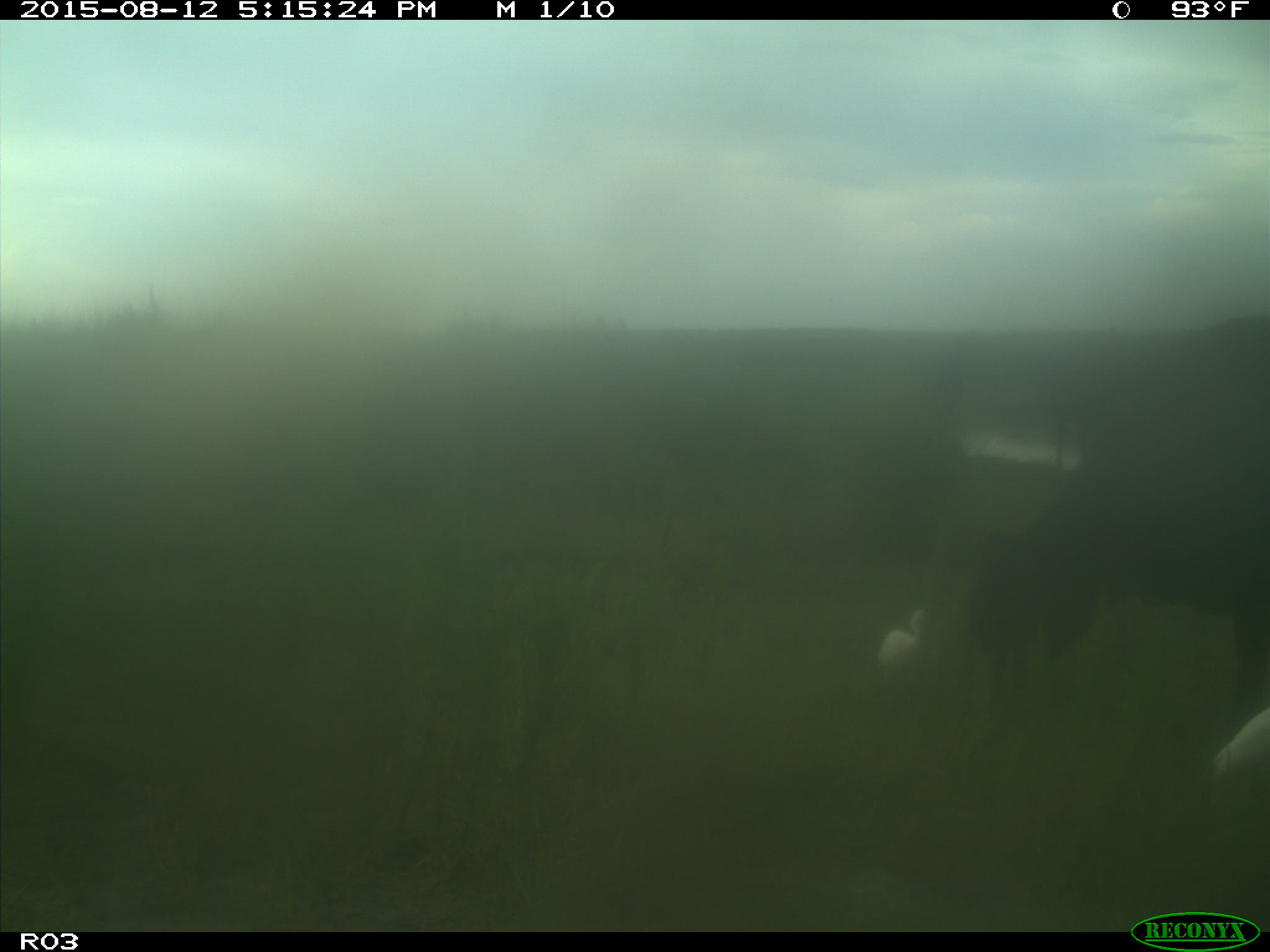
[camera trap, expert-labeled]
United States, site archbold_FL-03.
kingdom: Animalia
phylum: Chordata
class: Mammalia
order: Artiodactyla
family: Bovidae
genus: Bos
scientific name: Bos taurus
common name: domestic cow